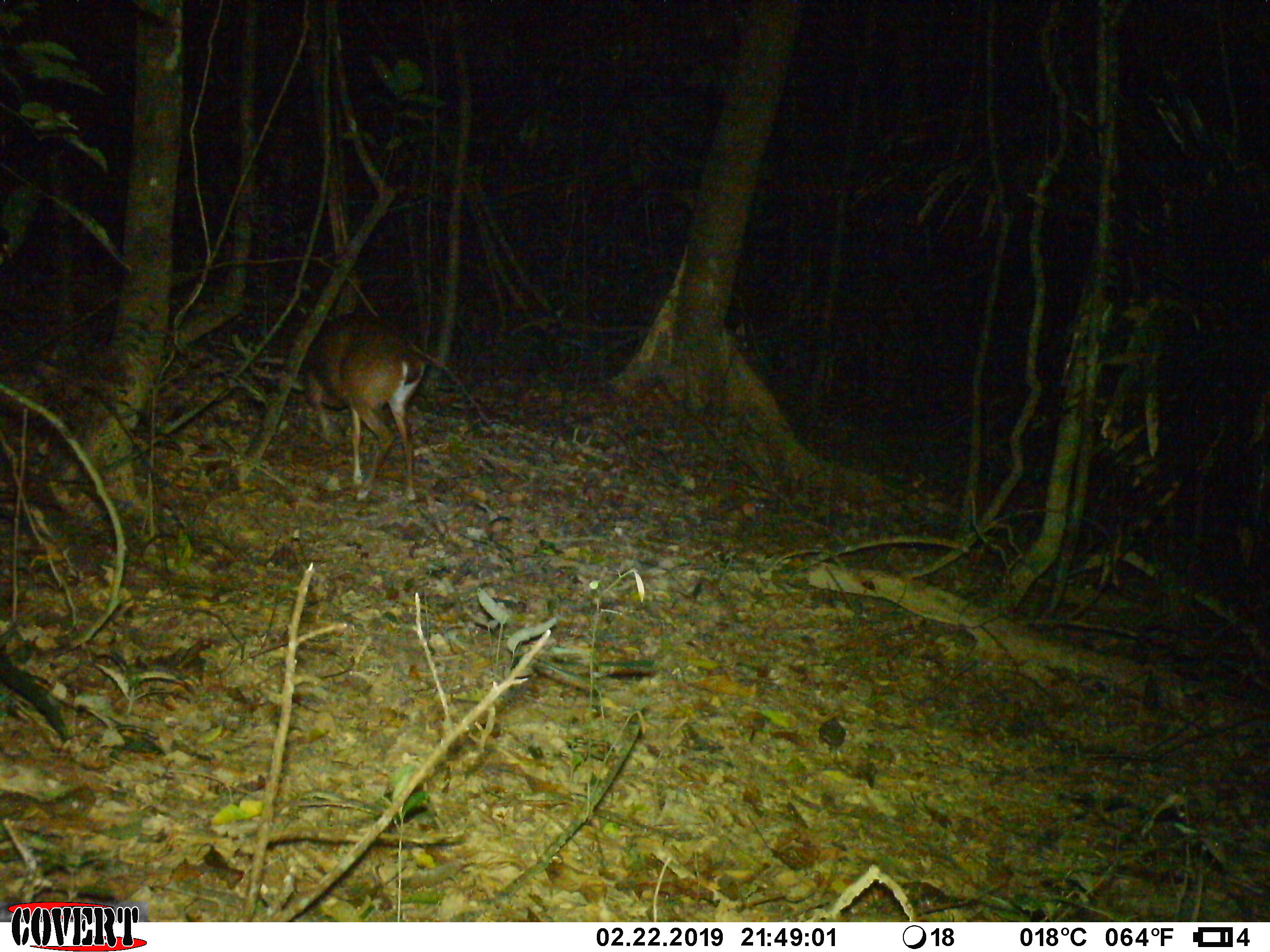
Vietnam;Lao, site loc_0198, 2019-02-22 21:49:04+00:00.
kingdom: Animalia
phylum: Chordata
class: Mammalia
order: Artiodactyla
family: Cervidae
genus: Muntiacus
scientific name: Muntiacus vuquangensis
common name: large-antlered muntjac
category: large antlered muntjac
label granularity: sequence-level